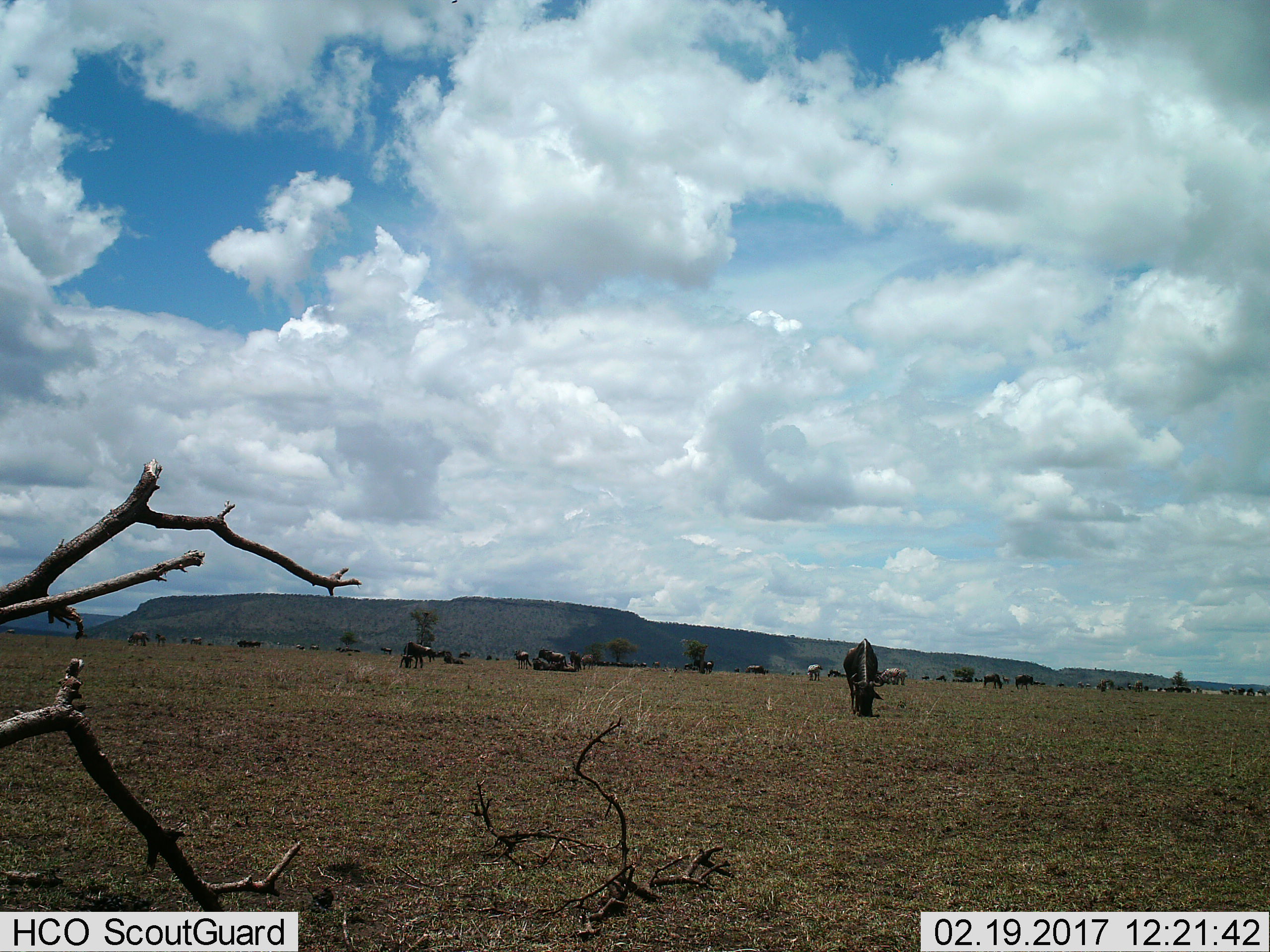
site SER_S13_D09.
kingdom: Animalia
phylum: Chordata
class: Mammalia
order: Artiodactyla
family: Bovidae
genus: Connochaetes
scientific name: Connochaetes taurinus taurinus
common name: blue wildebeest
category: wildebeestblue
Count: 11-50.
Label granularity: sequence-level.